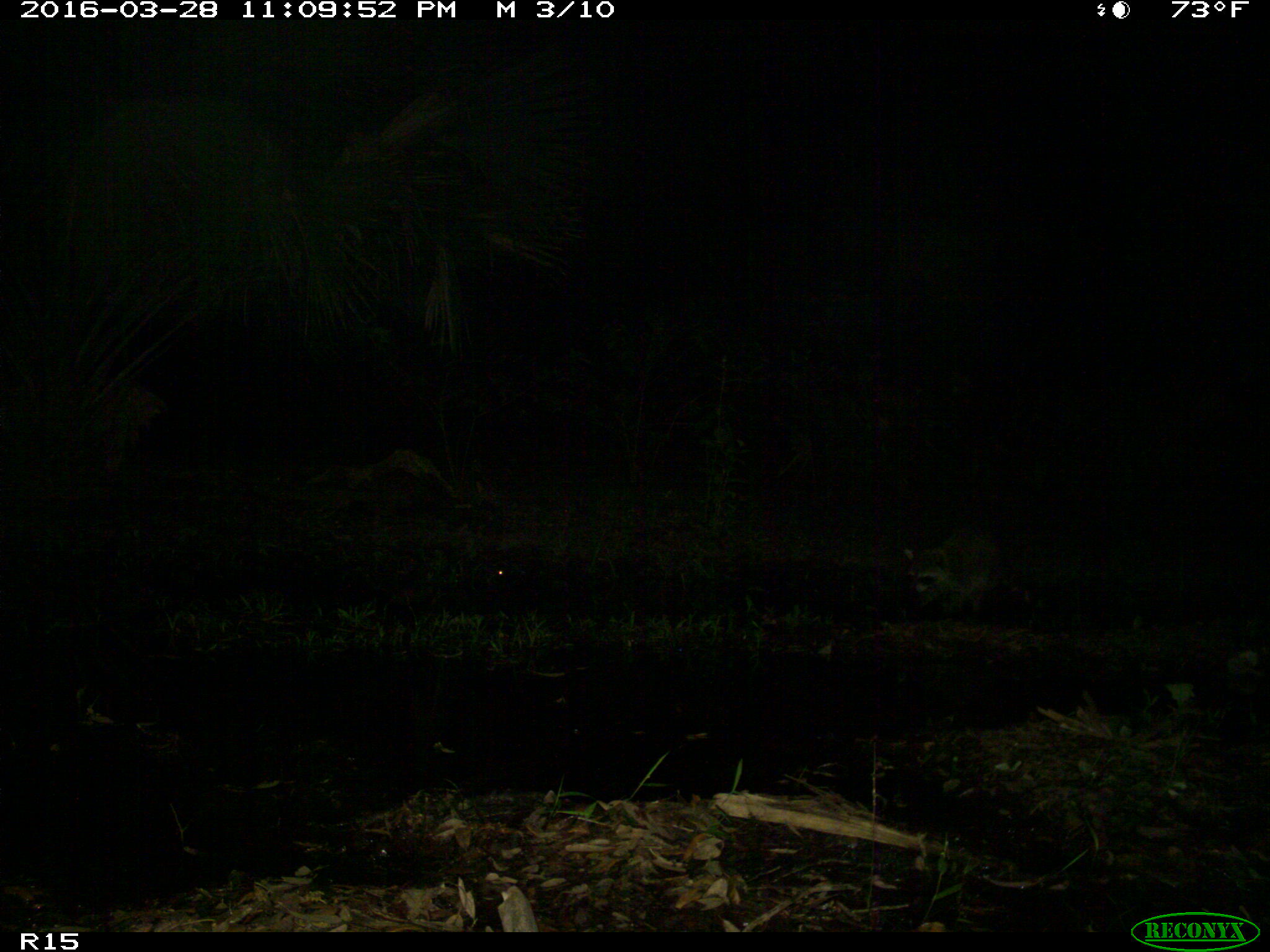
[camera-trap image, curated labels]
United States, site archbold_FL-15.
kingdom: Animalia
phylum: Chordata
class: Mammalia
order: Carnivora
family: Procyonidae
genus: Procyon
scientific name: Procyon lotor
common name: common raccoon